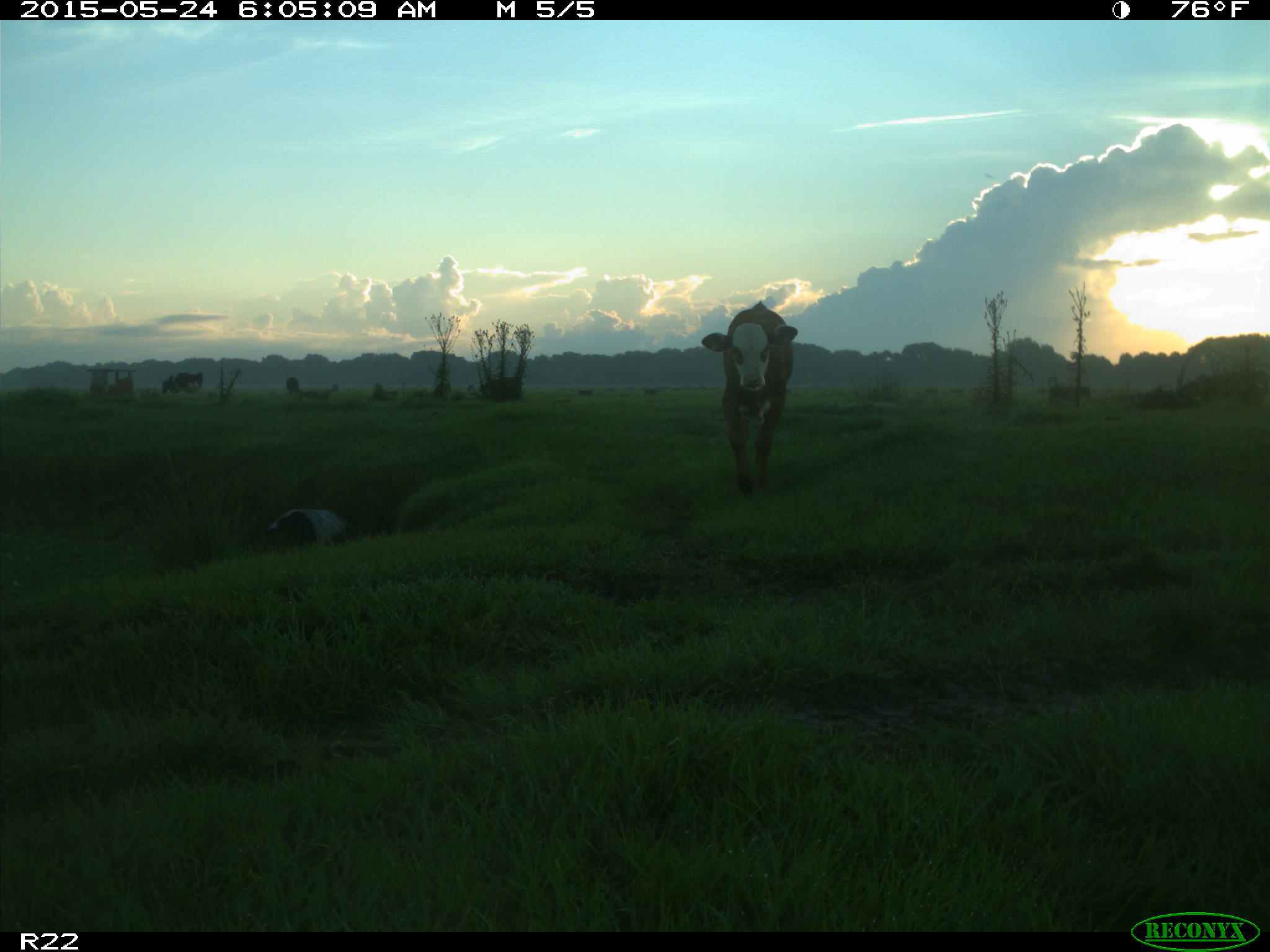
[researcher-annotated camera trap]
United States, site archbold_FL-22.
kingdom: Animalia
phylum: Chordata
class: Mammalia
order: Artiodactyla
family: Bovidae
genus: Bos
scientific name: Bos taurus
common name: domestic cow